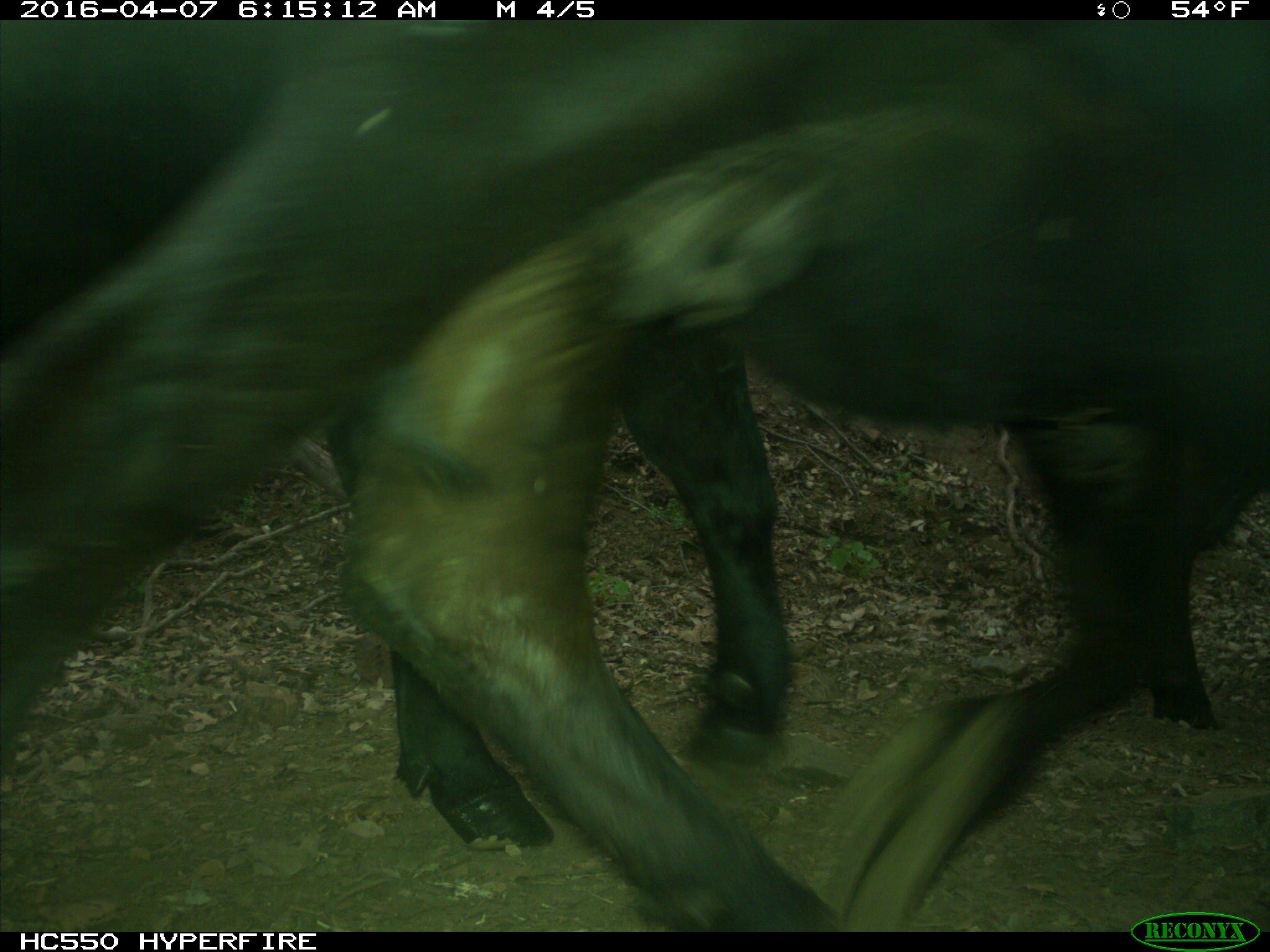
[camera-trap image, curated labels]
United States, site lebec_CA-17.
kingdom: Animalia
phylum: Chordata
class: Mammalia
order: Artiodactyla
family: Bovidae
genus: Bos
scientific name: Bos taurus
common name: domestic cow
Bos taurus (domestic cow).